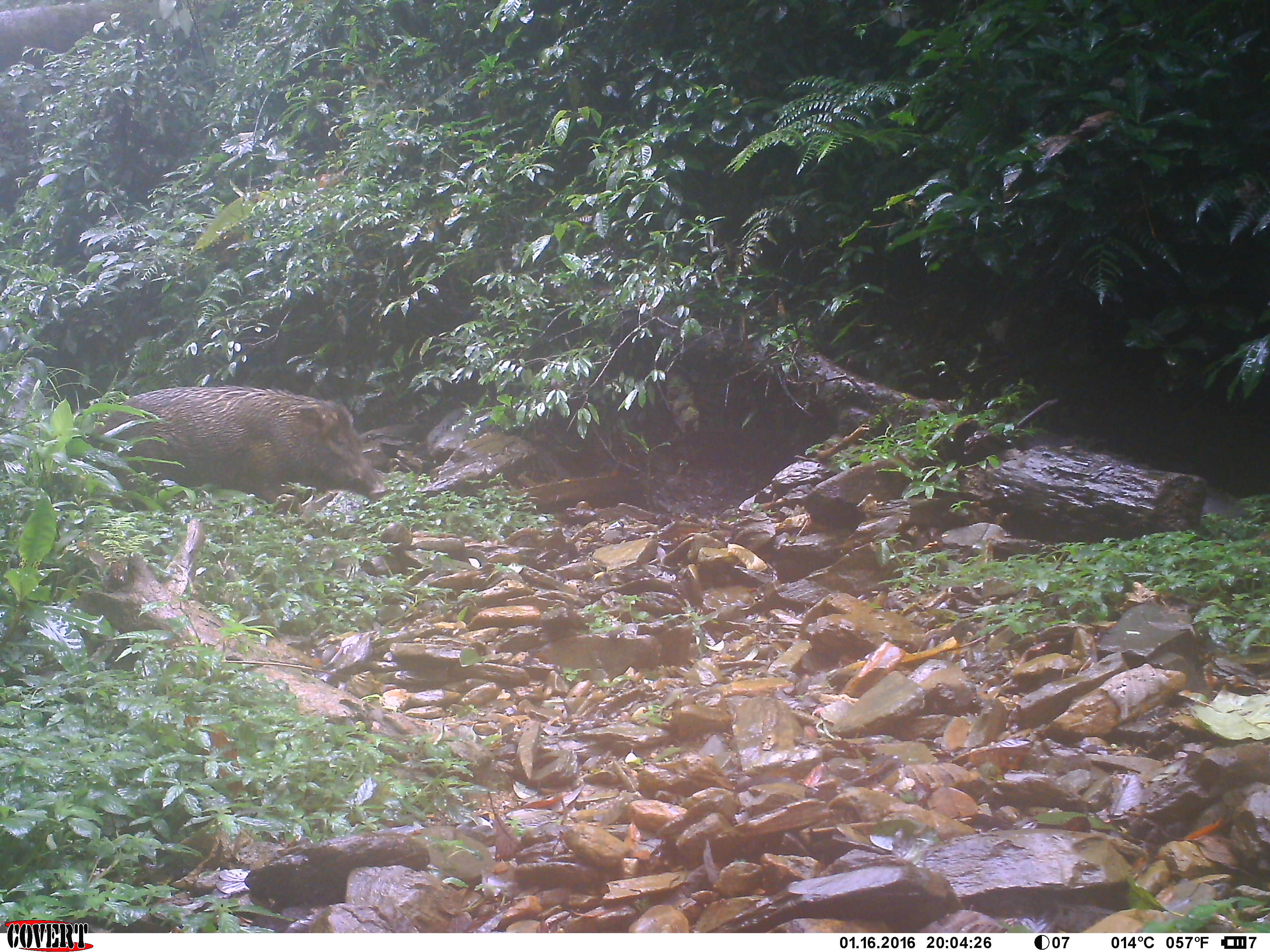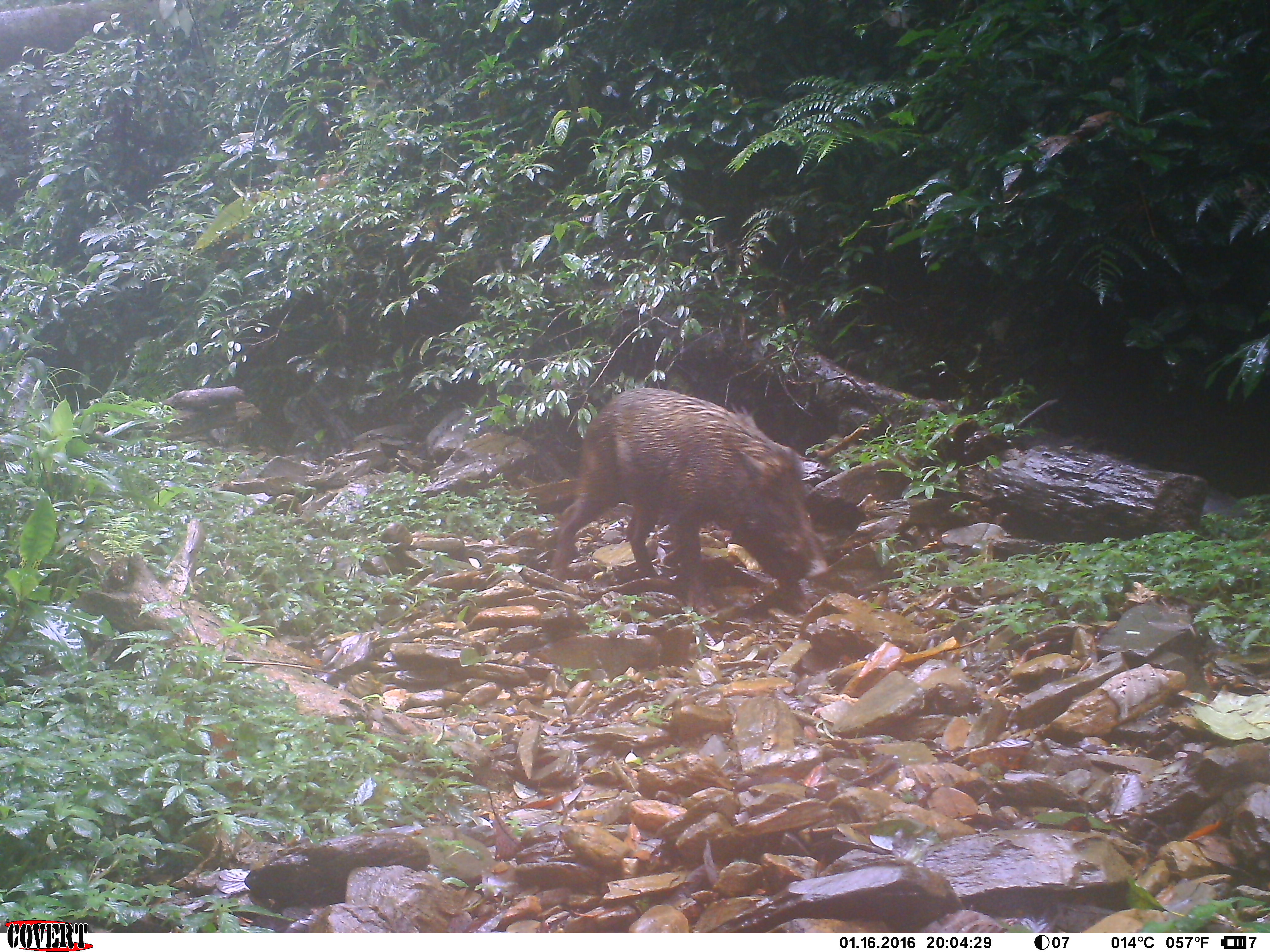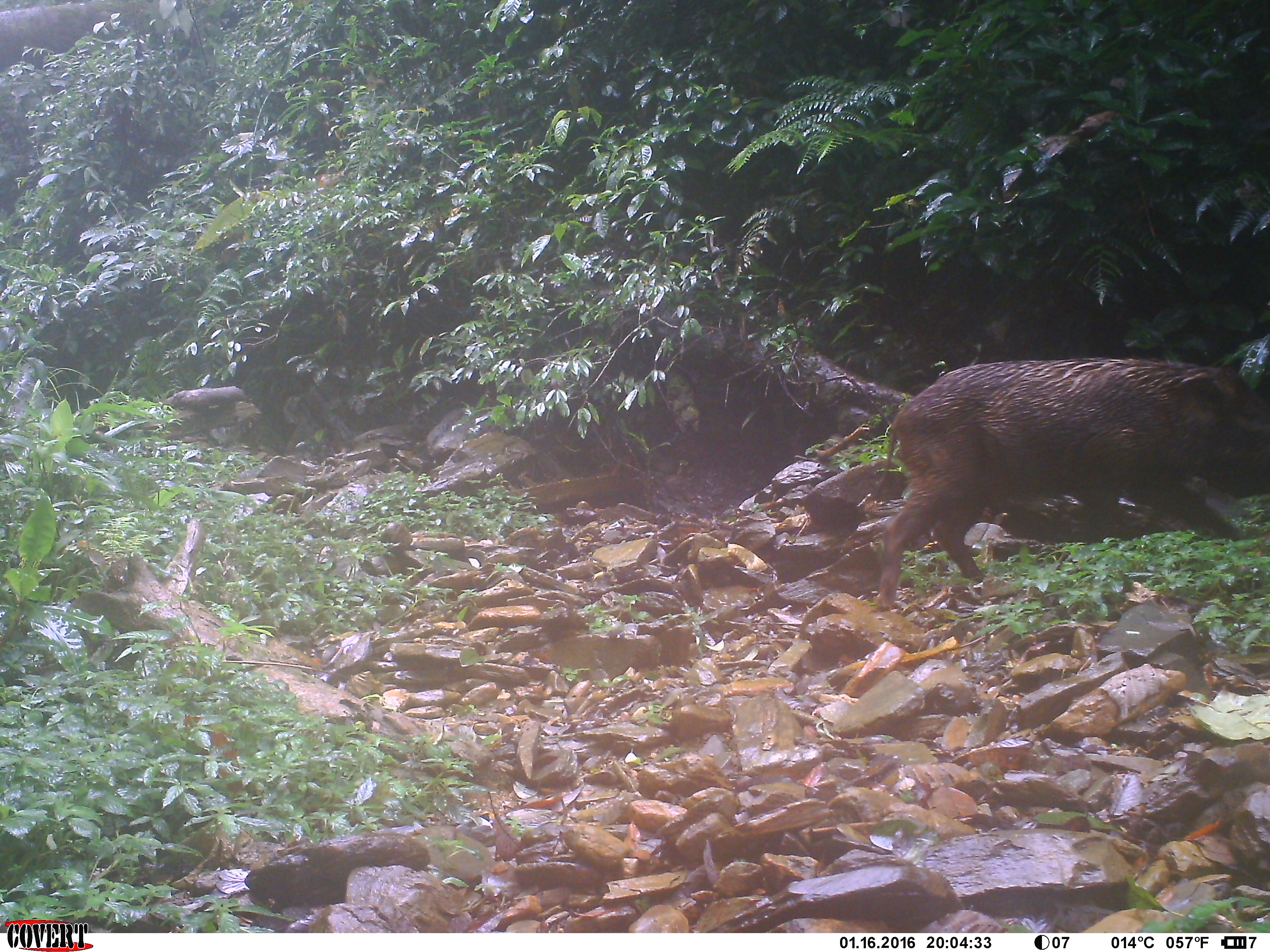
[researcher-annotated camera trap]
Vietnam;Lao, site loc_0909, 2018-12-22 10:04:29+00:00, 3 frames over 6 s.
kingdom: Animalia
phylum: Chordata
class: Mammalia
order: Artiodactyla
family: Suidae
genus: Sus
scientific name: Sus scrofa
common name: eurasian wild pig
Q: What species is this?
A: Eurasian wild pig (Sus scrofa).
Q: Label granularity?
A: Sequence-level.